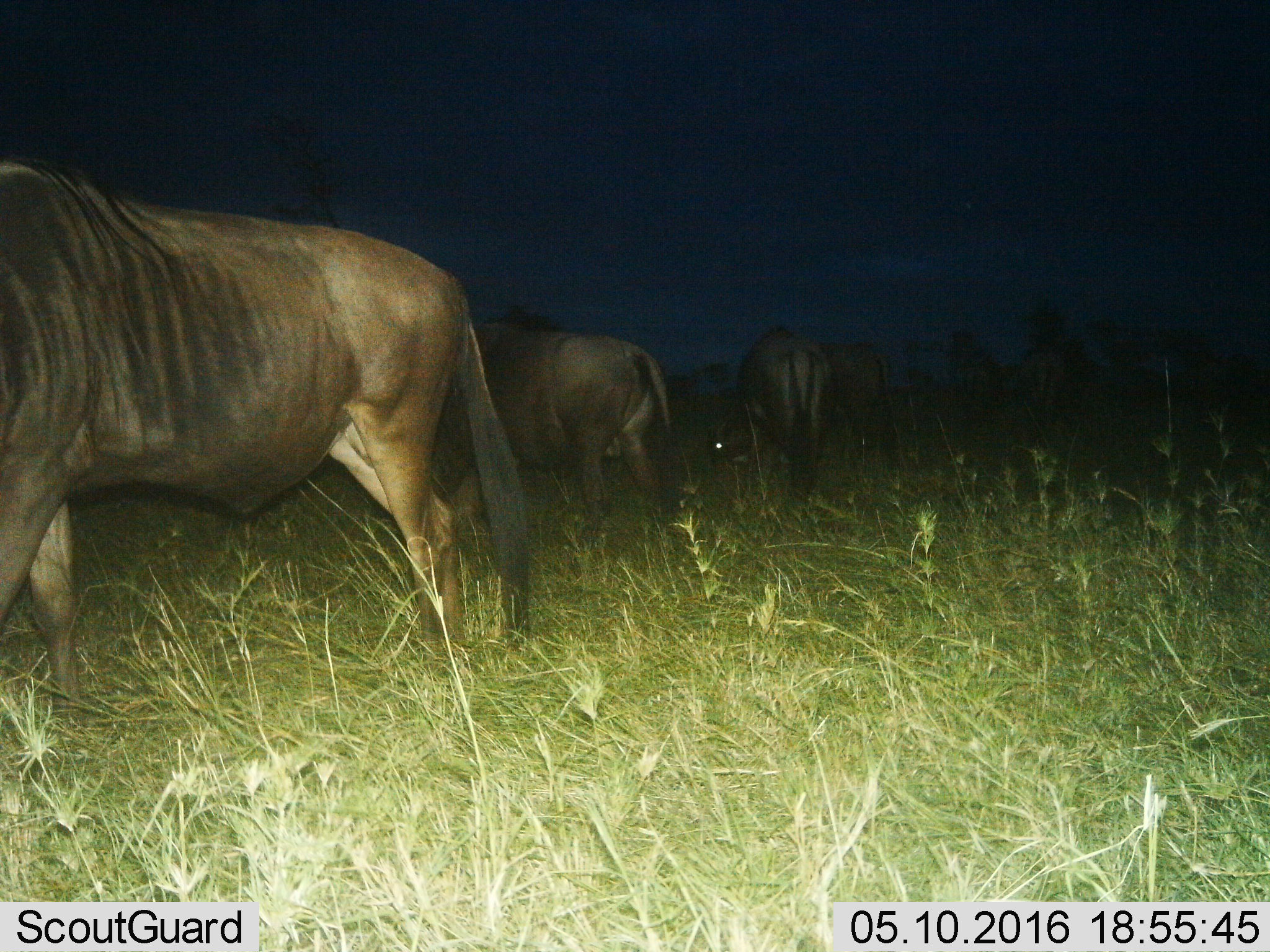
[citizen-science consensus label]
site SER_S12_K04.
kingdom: Animalia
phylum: Chordata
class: Mammalia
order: Artiodactyla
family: Bovidae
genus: Connochaetes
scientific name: Connochaetes taurinus taurinus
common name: blue wildebeest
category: wildebeestblue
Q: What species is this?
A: Wildebeestblue (blue wildebeest) (Connochaetes taurinus taurinus).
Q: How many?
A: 6.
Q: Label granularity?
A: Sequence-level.